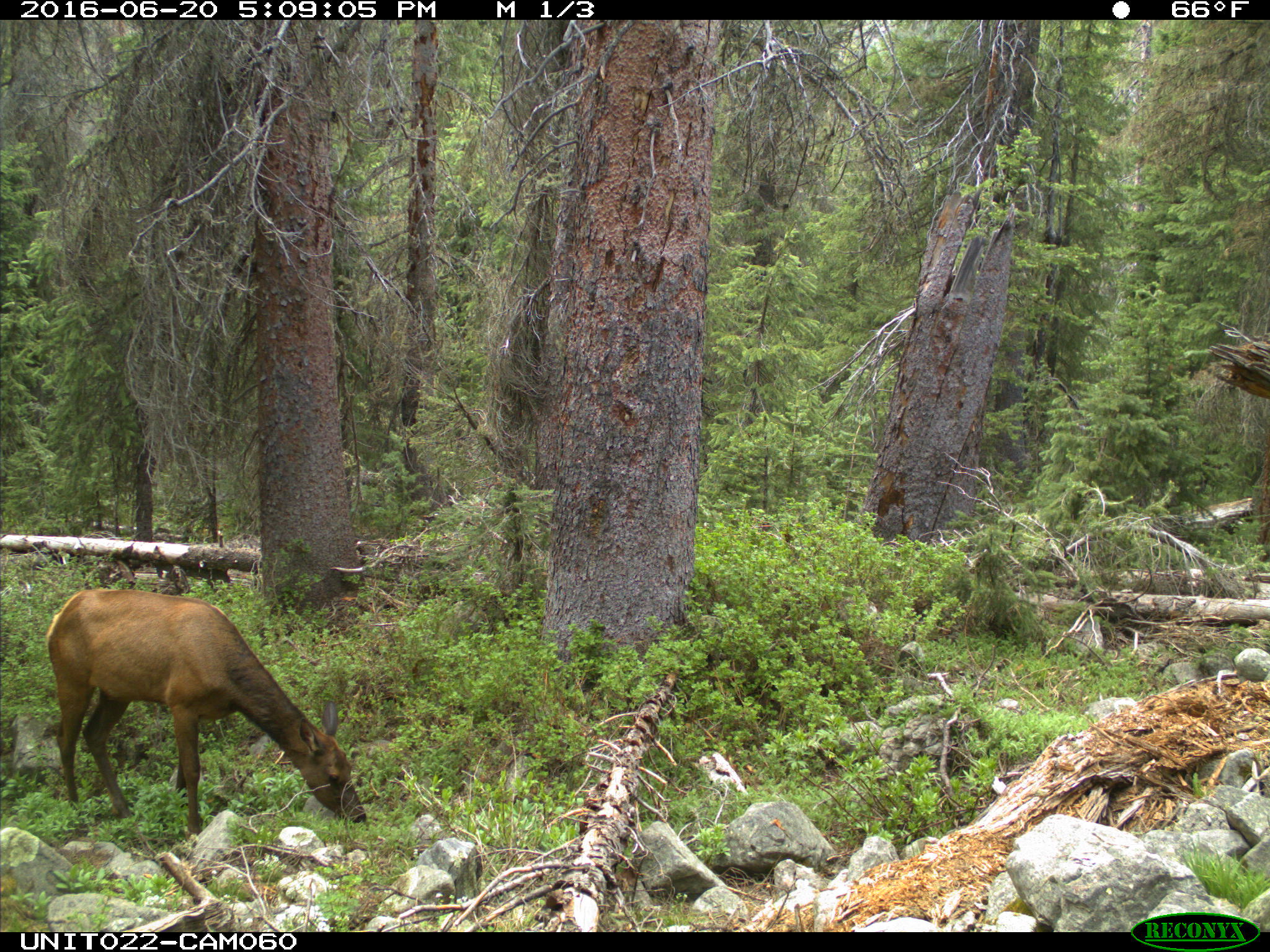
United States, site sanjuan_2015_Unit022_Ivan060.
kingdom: Animalia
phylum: Chordata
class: Mammalia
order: Artiodactyla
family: Cervidae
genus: Cervus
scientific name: Cervus elaphus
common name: red deer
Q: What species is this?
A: Cervus elaphus (red deer).